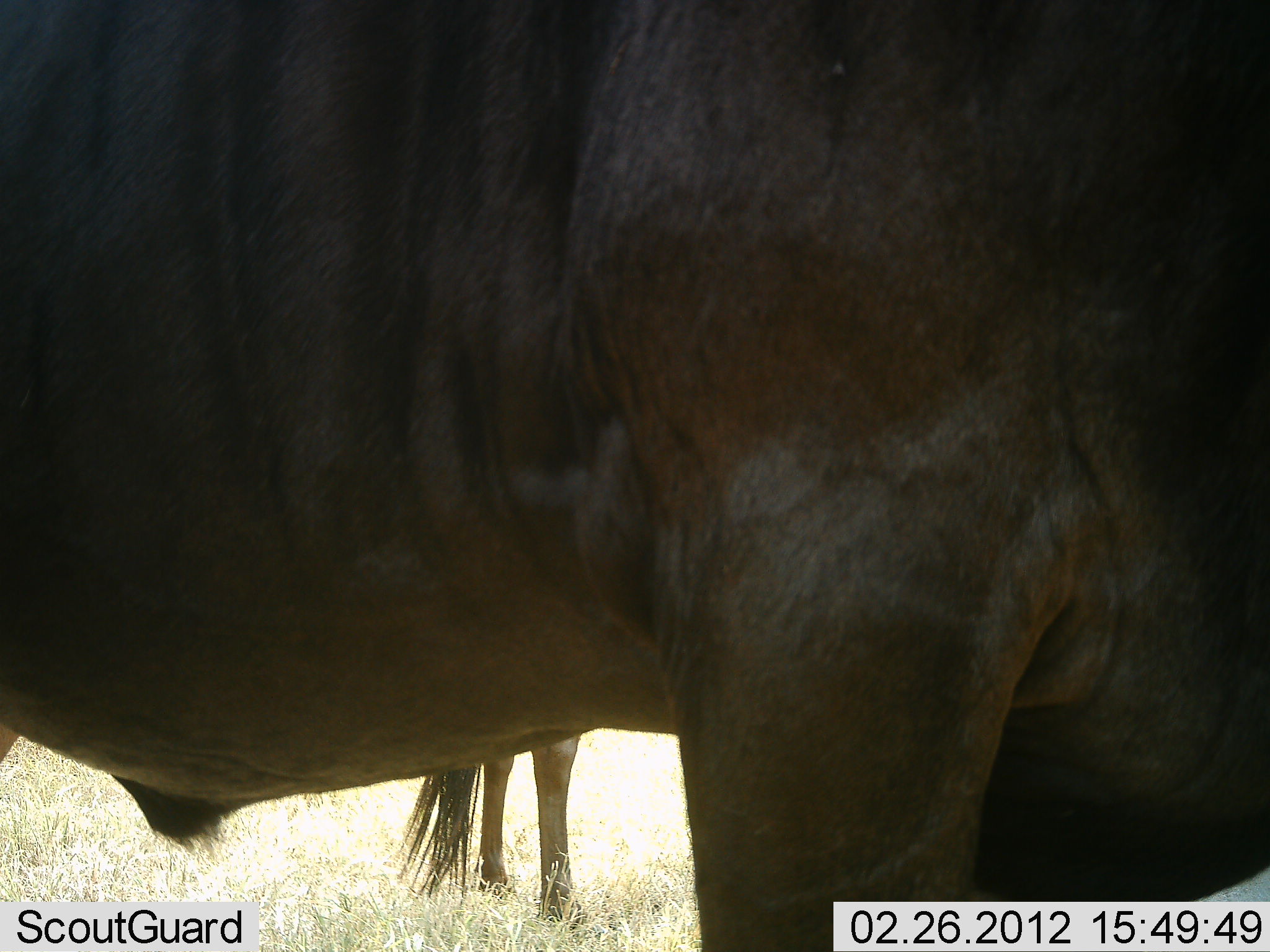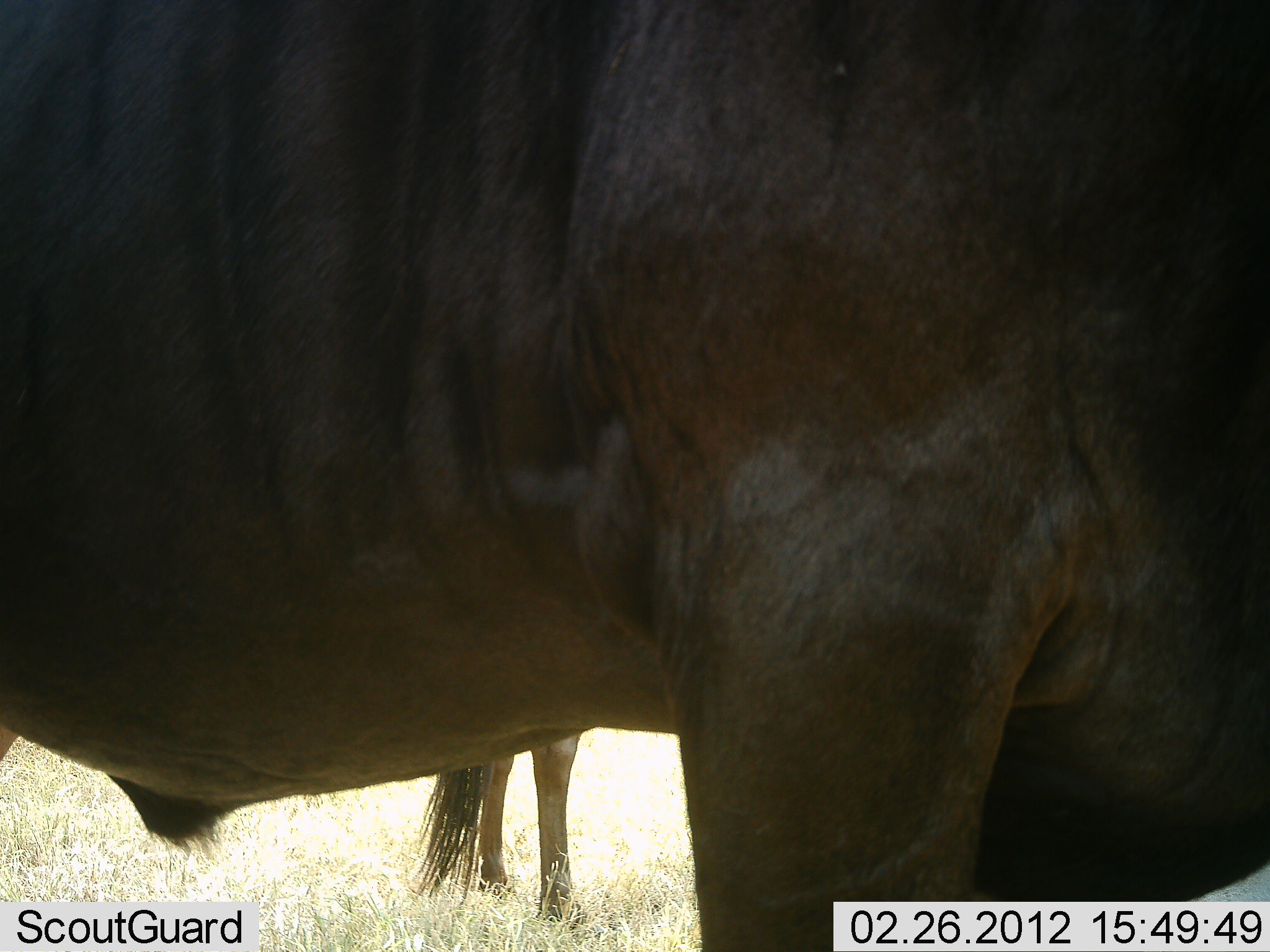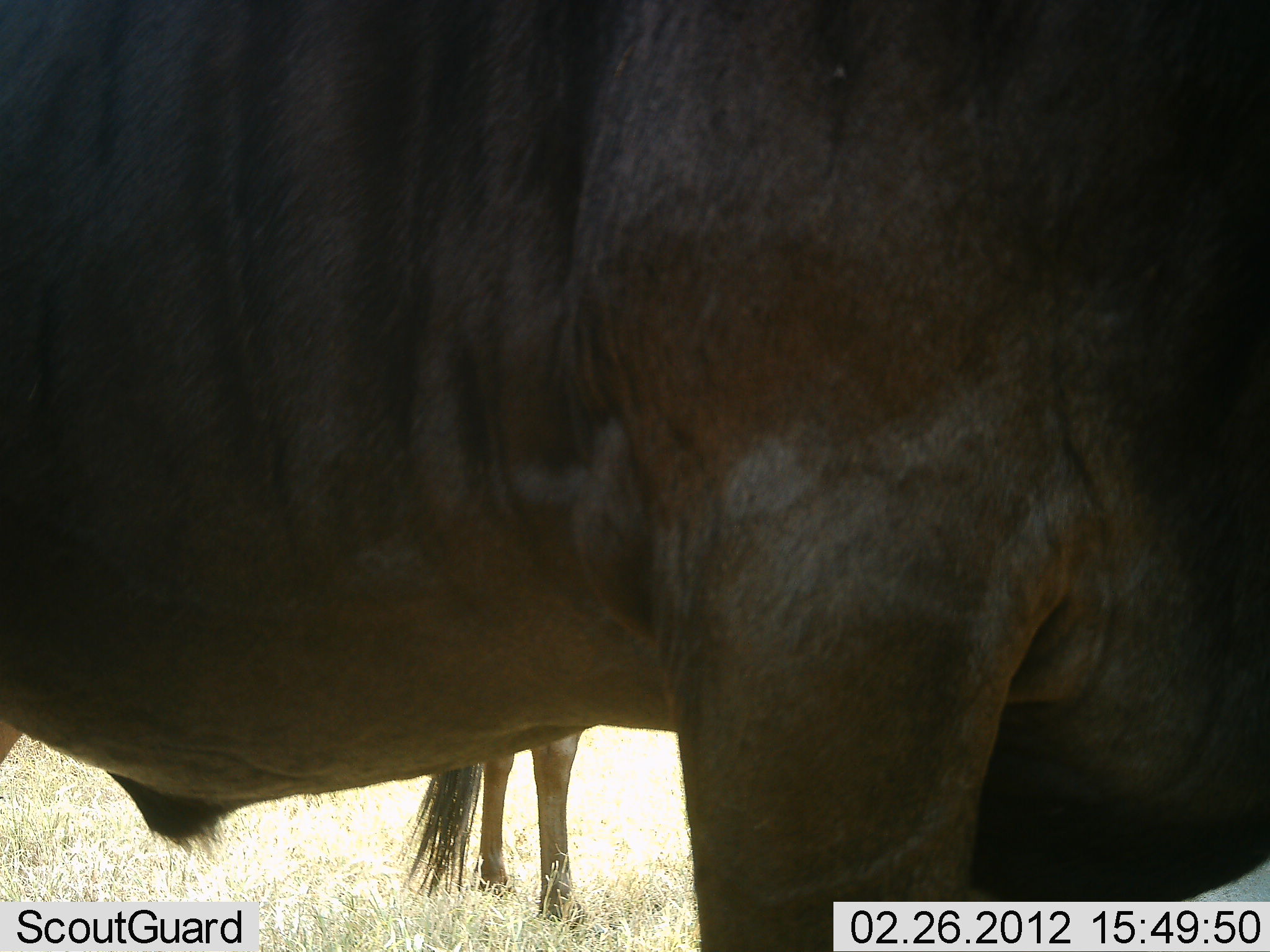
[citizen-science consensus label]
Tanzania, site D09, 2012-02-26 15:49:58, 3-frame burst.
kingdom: Animalia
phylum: Chordata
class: Mammalia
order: Artiodactyla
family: Bovidae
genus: Connochaetes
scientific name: Connochaetes taurinus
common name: blue wildebeest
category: wildebeest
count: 2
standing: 95%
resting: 0%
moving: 5%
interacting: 0%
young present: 0%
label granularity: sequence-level